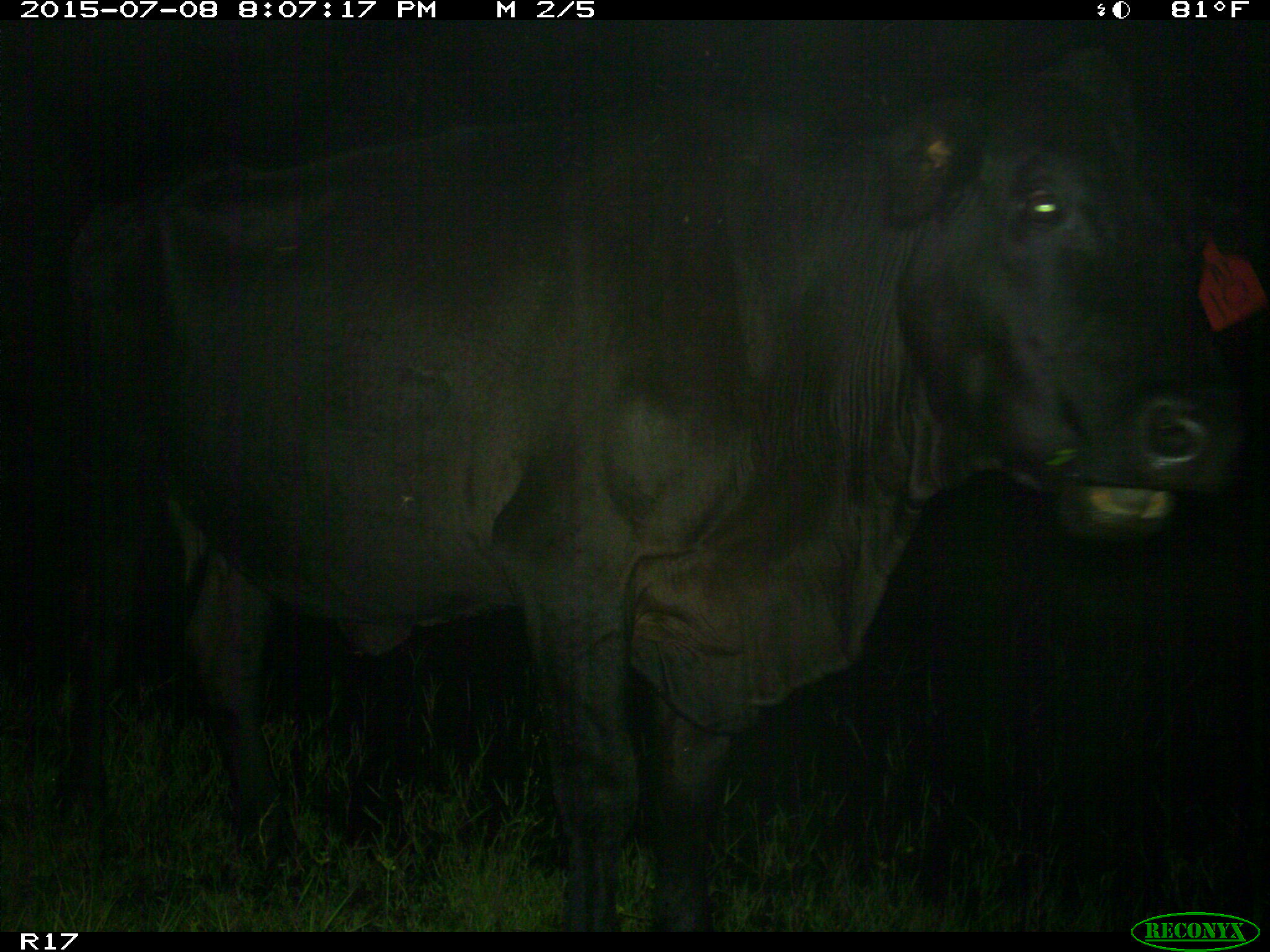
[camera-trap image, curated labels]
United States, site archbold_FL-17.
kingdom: Animalia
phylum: Chordata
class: Mammalia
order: Artiodactyla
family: Bovidae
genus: Bos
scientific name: Bos taurus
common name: domestic cow